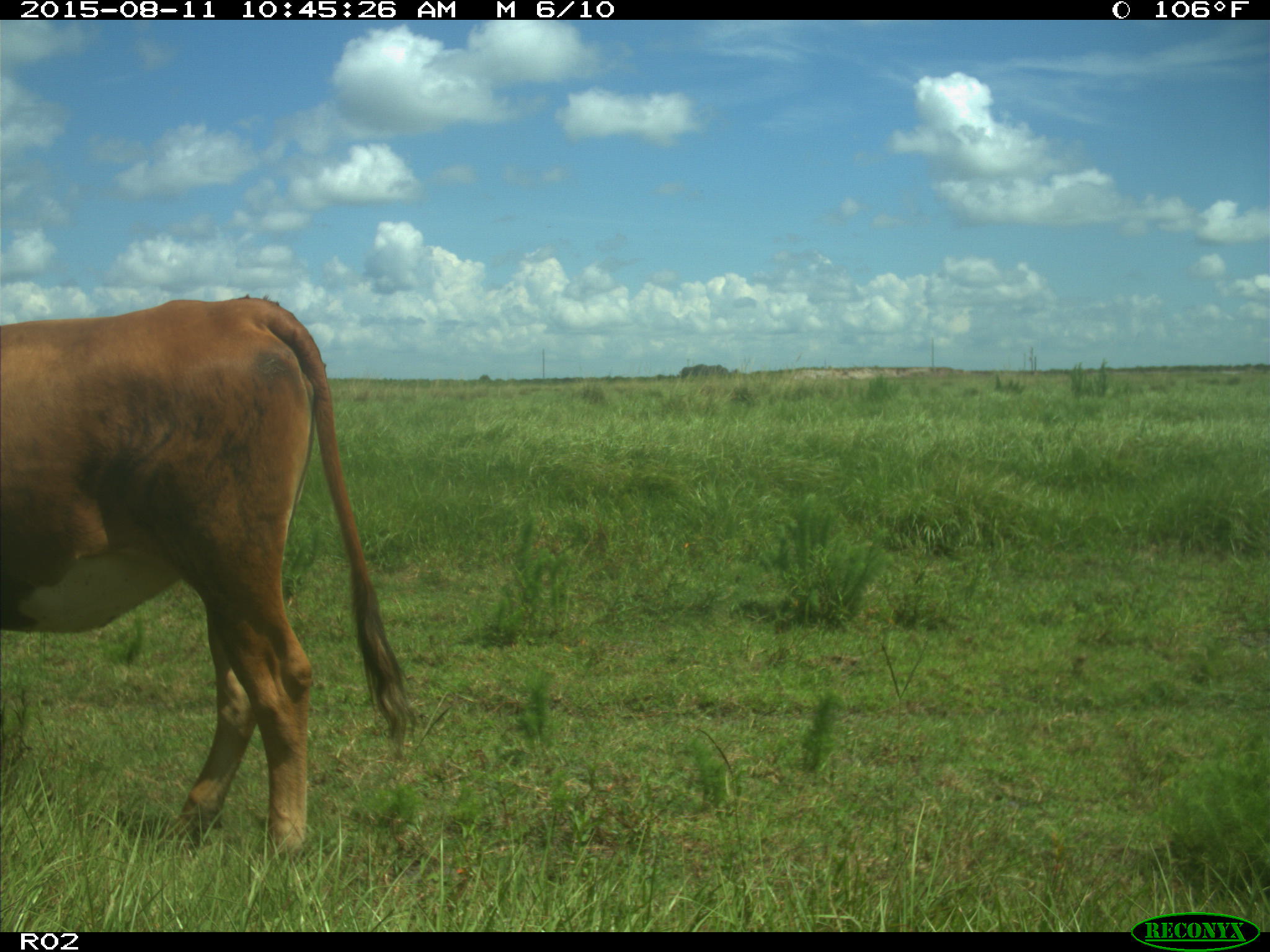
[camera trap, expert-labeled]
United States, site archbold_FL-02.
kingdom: Animalia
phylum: Chordata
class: Mammalia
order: Artiodactyla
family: Bovidae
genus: Bos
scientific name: Bos taurus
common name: domestic cow